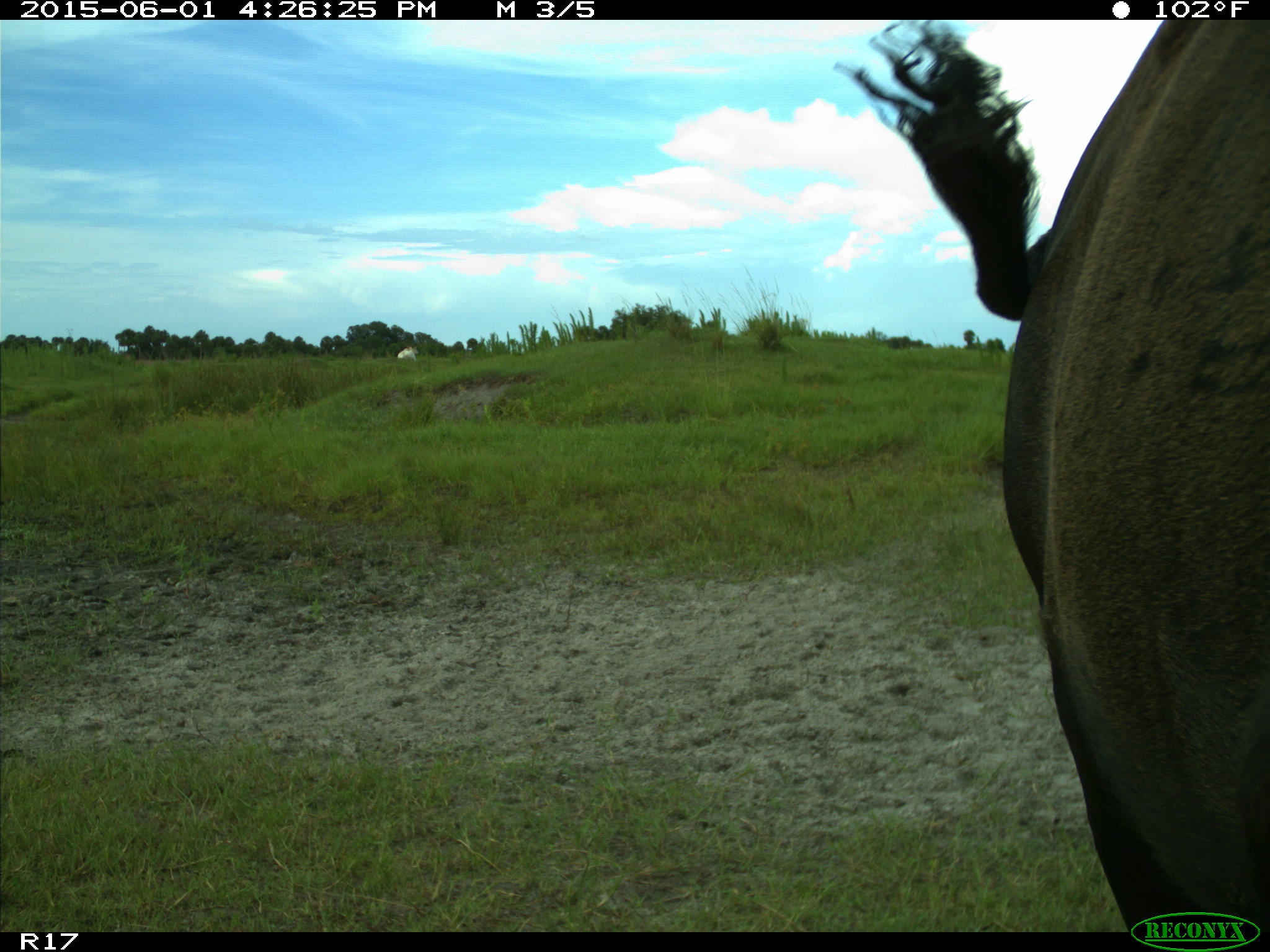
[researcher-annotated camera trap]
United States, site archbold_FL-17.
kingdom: Animalia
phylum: Chordata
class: Mammalia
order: Artiodactyla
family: Bovidae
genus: Bos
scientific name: Bos taurus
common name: domestic cow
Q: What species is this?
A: Bos taurus (domestic cow).